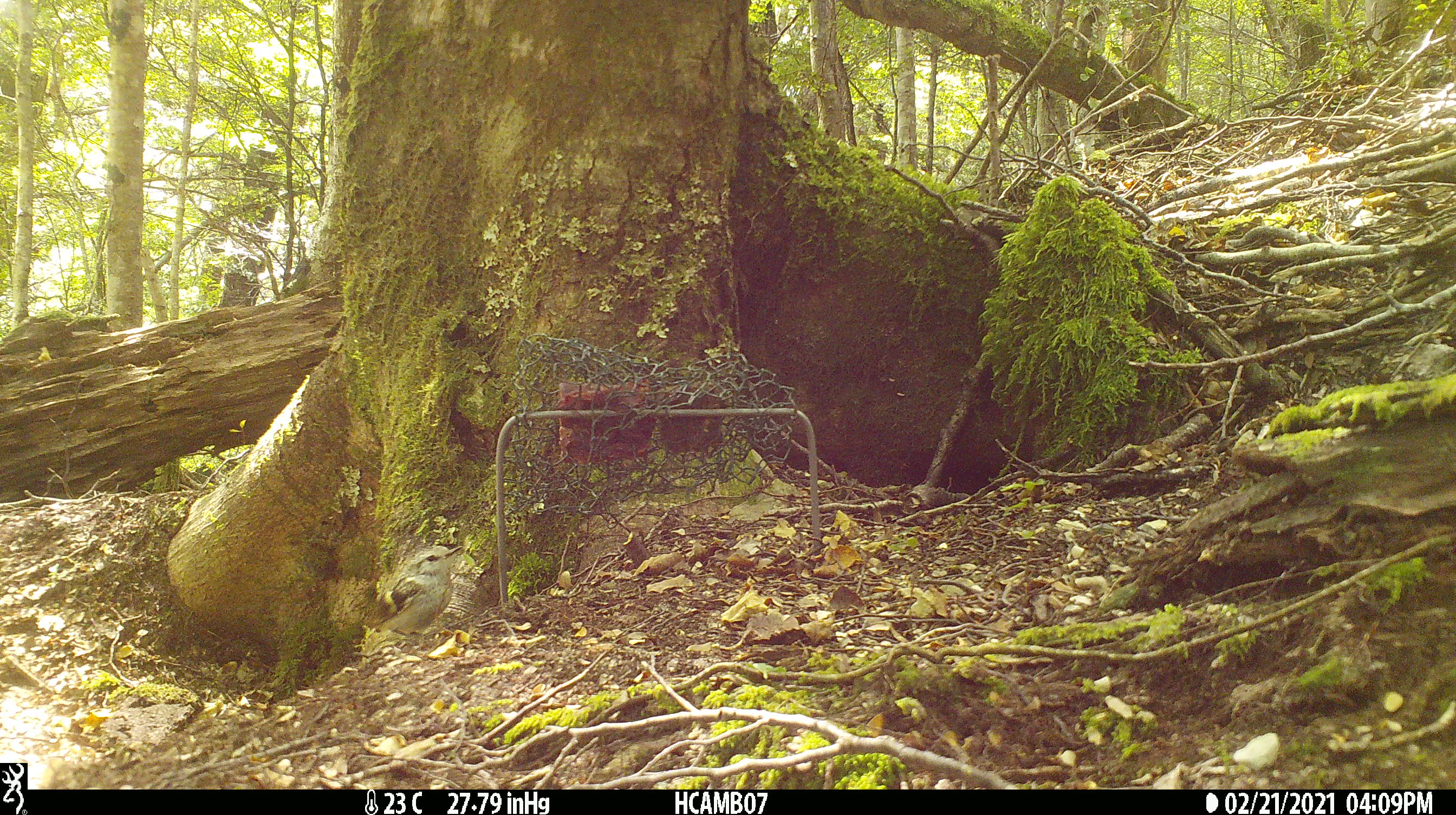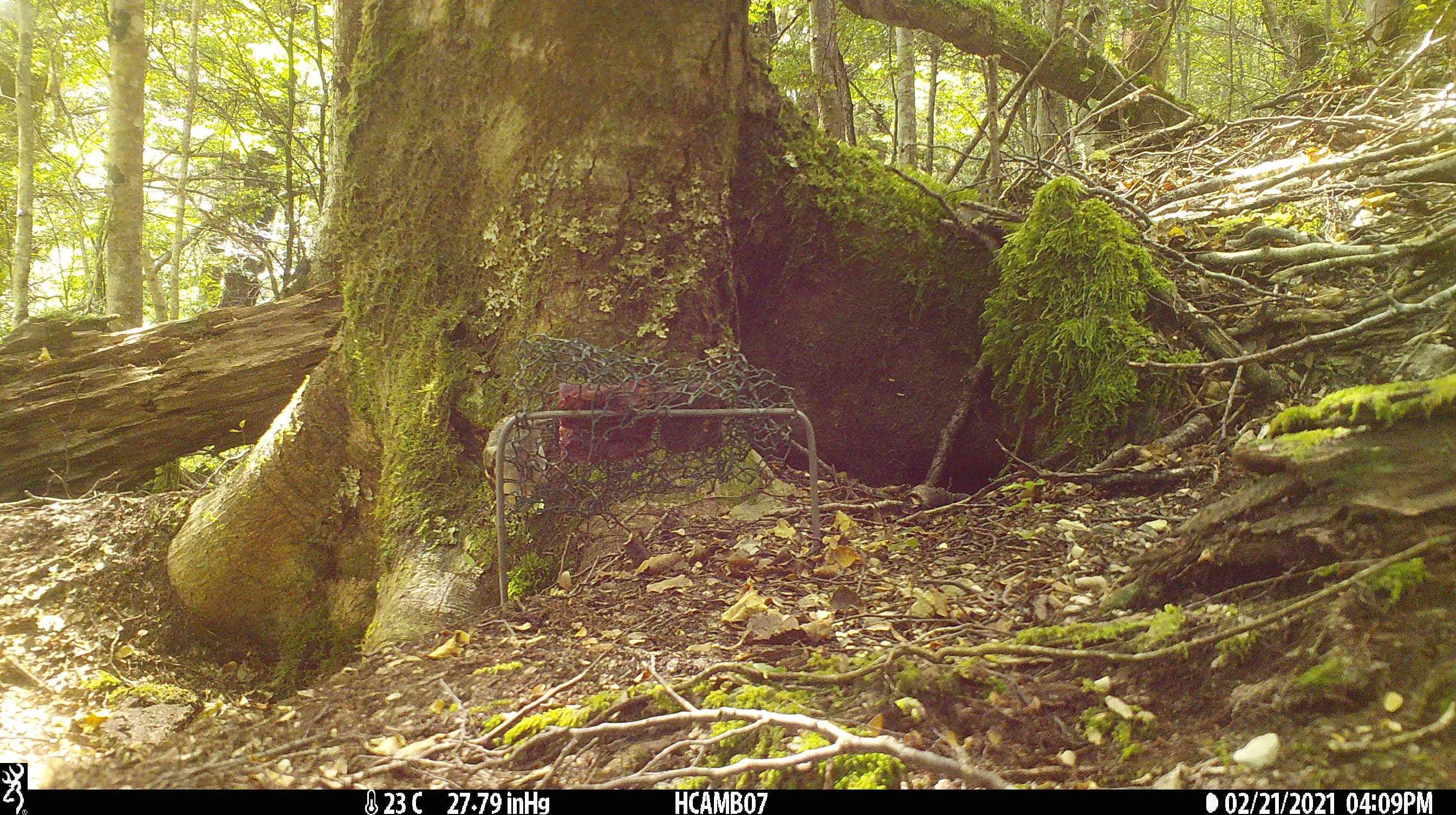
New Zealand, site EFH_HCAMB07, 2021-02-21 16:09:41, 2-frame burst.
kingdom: Animalia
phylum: Chordata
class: Aves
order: Passeriformes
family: Acanthisittidae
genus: Acanthisitta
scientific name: Acanthisitta chloris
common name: rifleman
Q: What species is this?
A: Rifleman (Acanthisitta chloris).